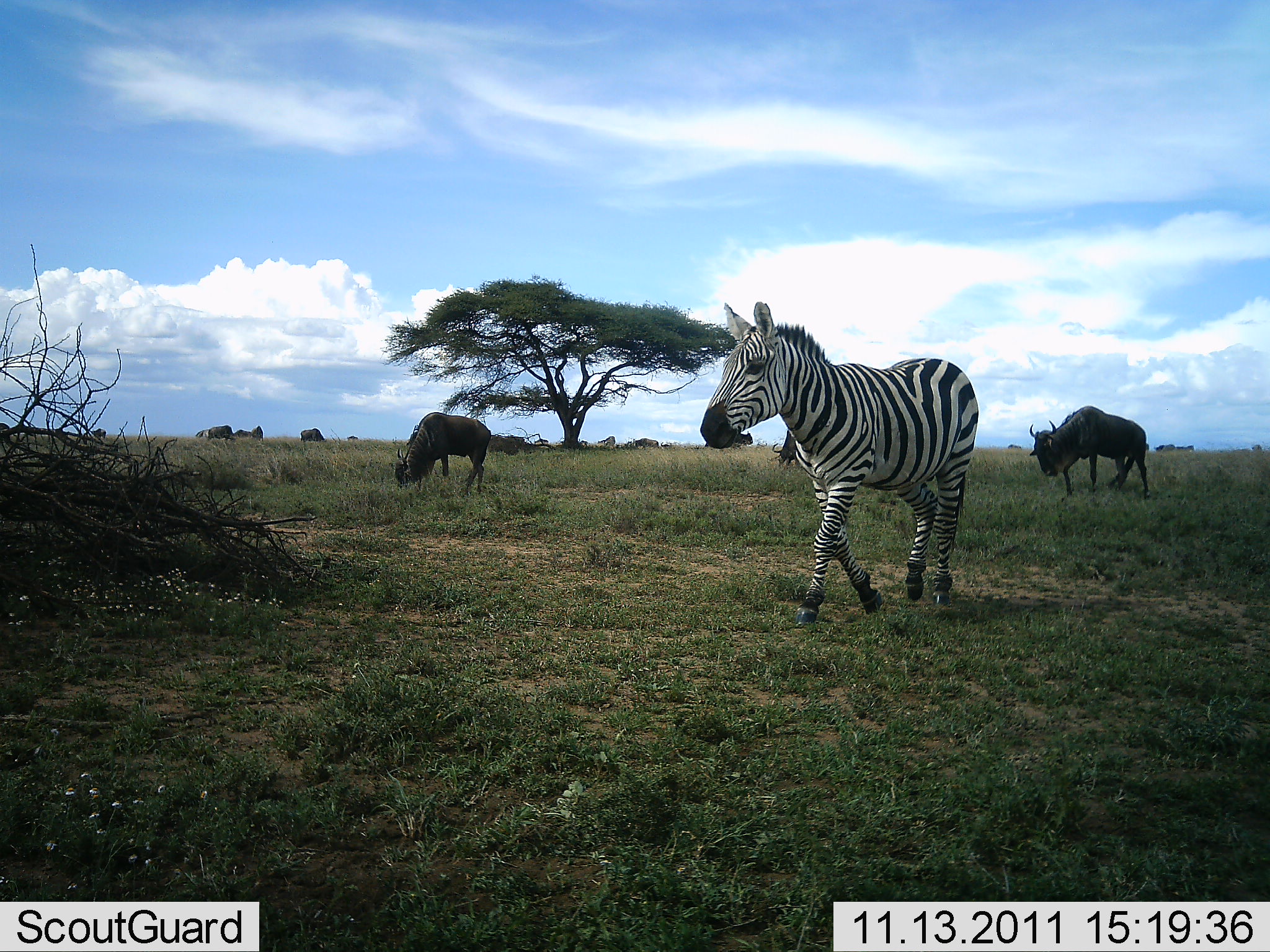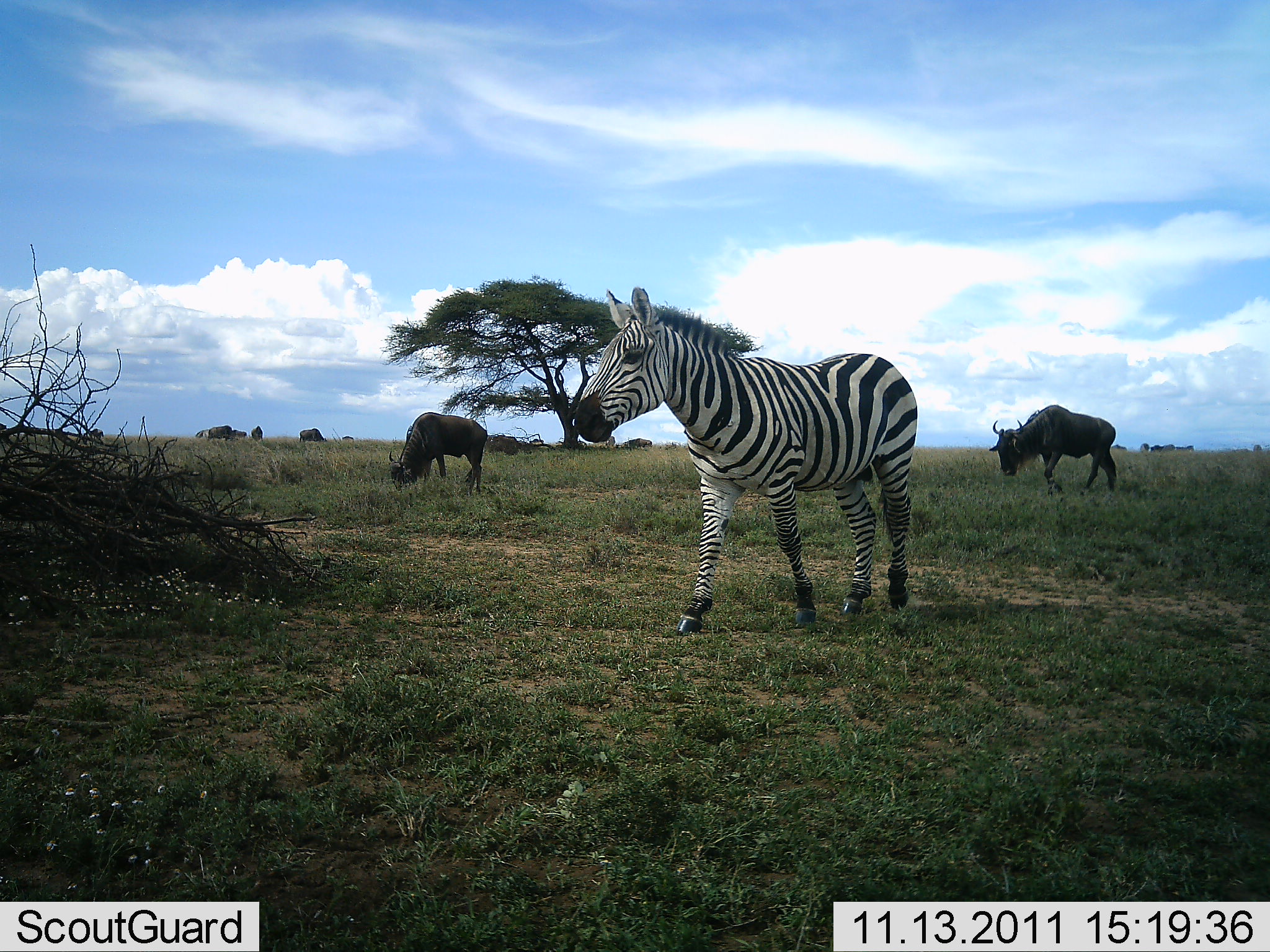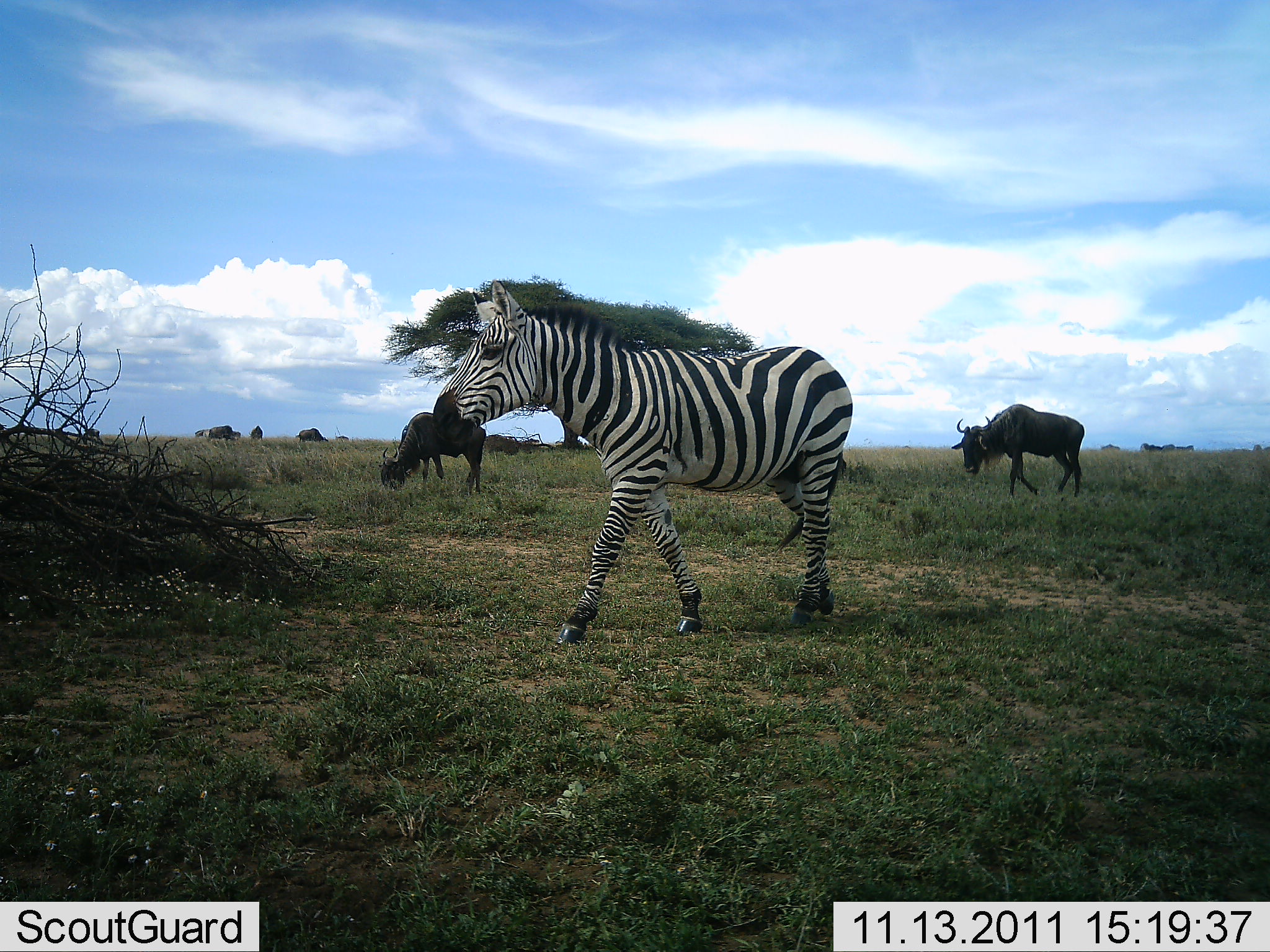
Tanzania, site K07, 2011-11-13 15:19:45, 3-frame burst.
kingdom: Animalia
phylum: Chordata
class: Mammalia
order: Artiodactyla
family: Bovidae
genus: Connochaetes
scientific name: Connochaetes taurinus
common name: blue wildebeest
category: wildebeest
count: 10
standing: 50%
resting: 0%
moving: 50%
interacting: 0%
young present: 0%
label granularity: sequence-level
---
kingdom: Animalia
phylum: Chordata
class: Mammalia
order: Perissodactyla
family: Equidae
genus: Equus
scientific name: Equus quagga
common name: plains zebra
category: zebra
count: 1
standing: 7%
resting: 0%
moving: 93%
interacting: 0%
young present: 0%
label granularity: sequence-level